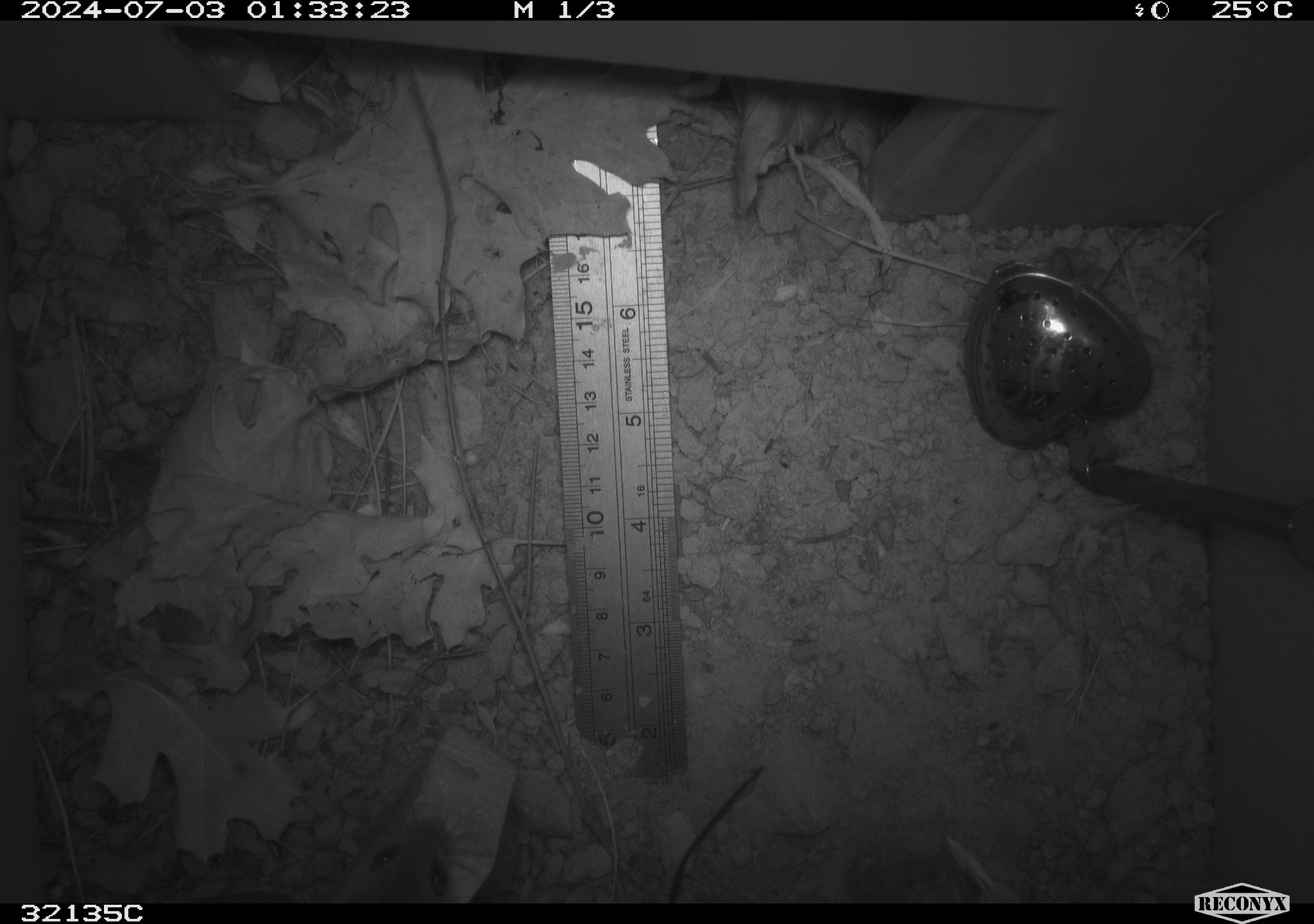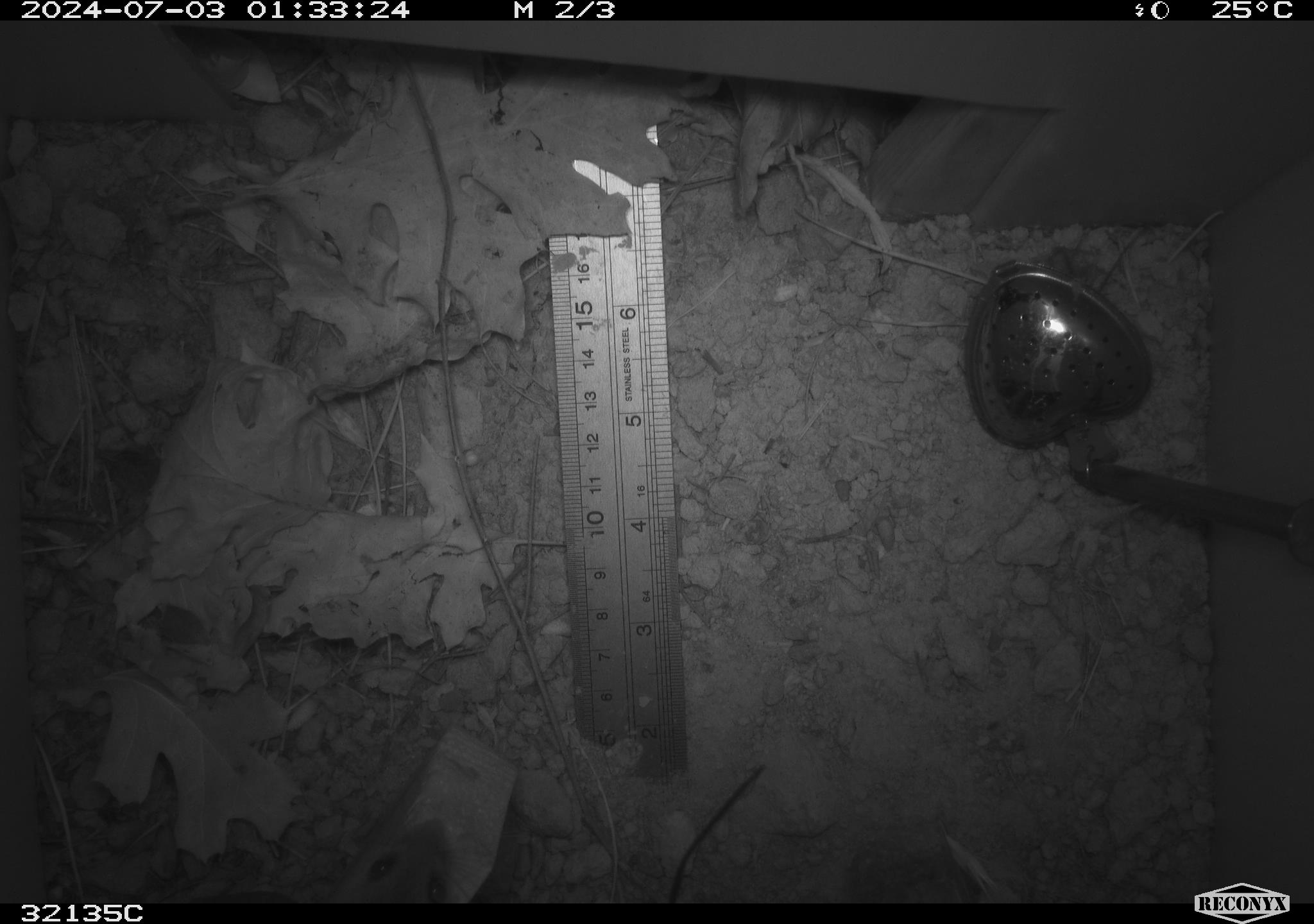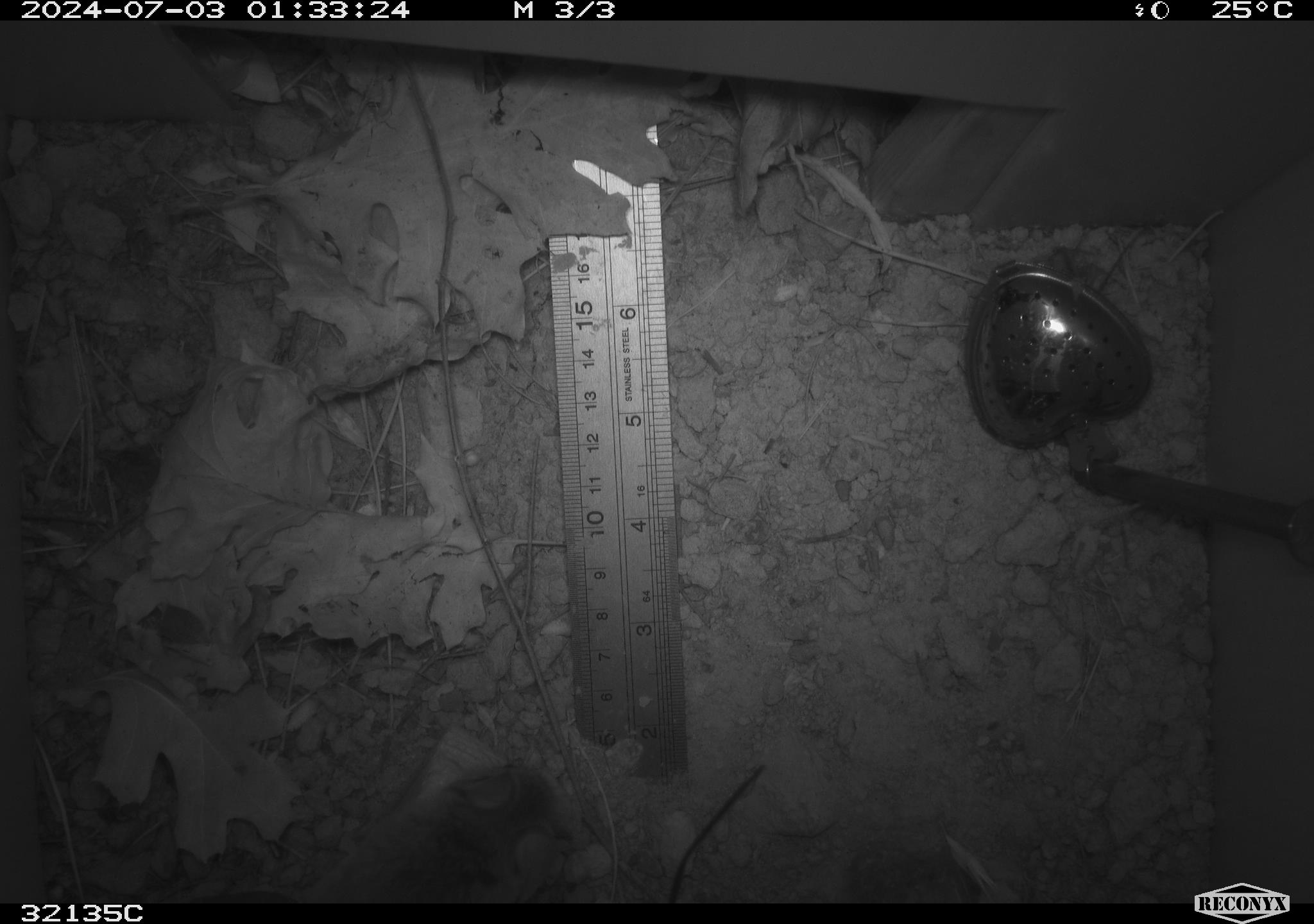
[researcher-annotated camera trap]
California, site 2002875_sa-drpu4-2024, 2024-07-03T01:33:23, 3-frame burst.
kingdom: Animalia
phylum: Chordata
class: Mammalia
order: Rodentia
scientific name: Rodentia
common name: mouse species